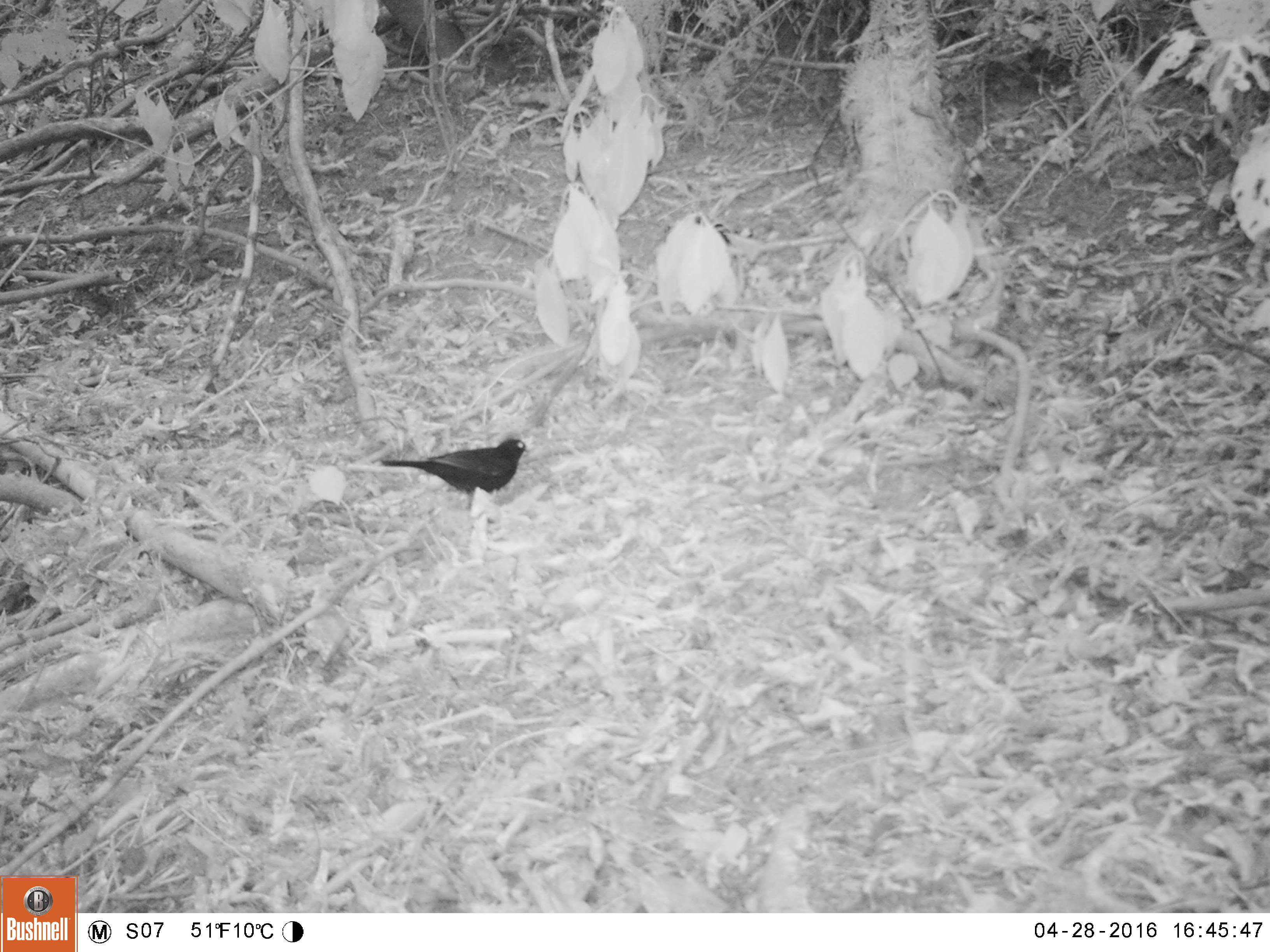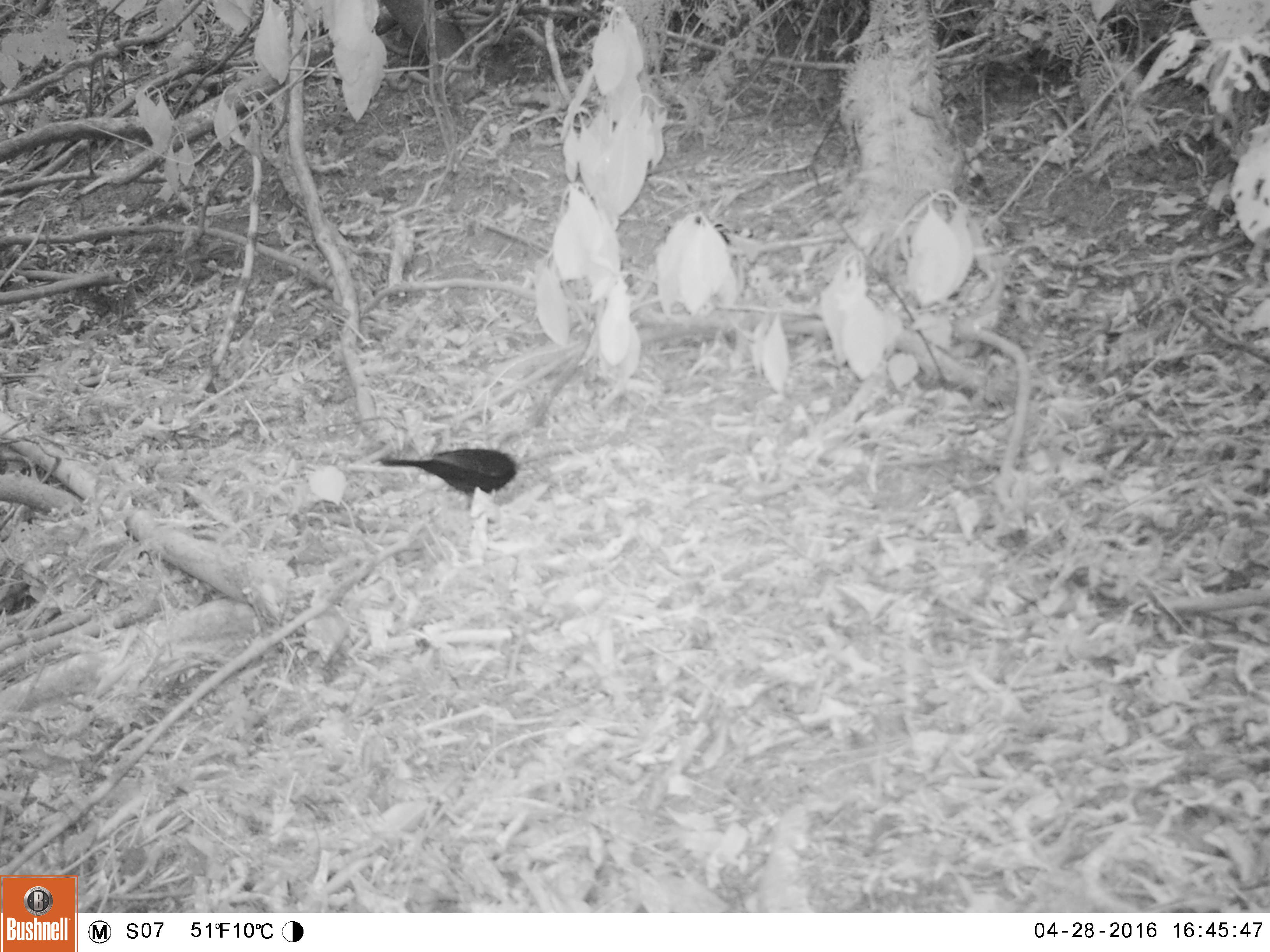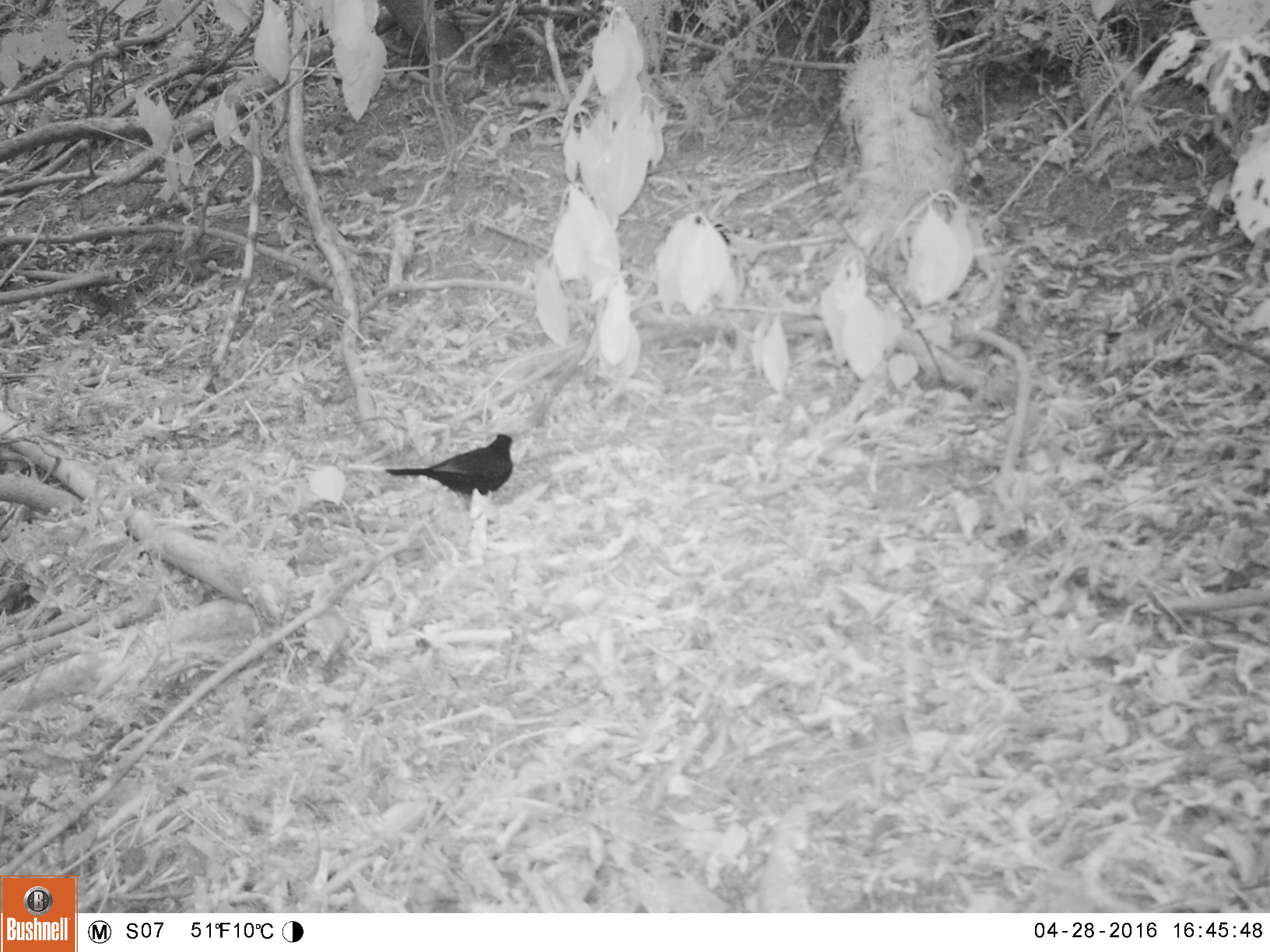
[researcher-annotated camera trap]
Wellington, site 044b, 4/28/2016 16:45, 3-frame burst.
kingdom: Animalia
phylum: Chordata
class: Aves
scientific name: Aves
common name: bird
Bird (Aves).